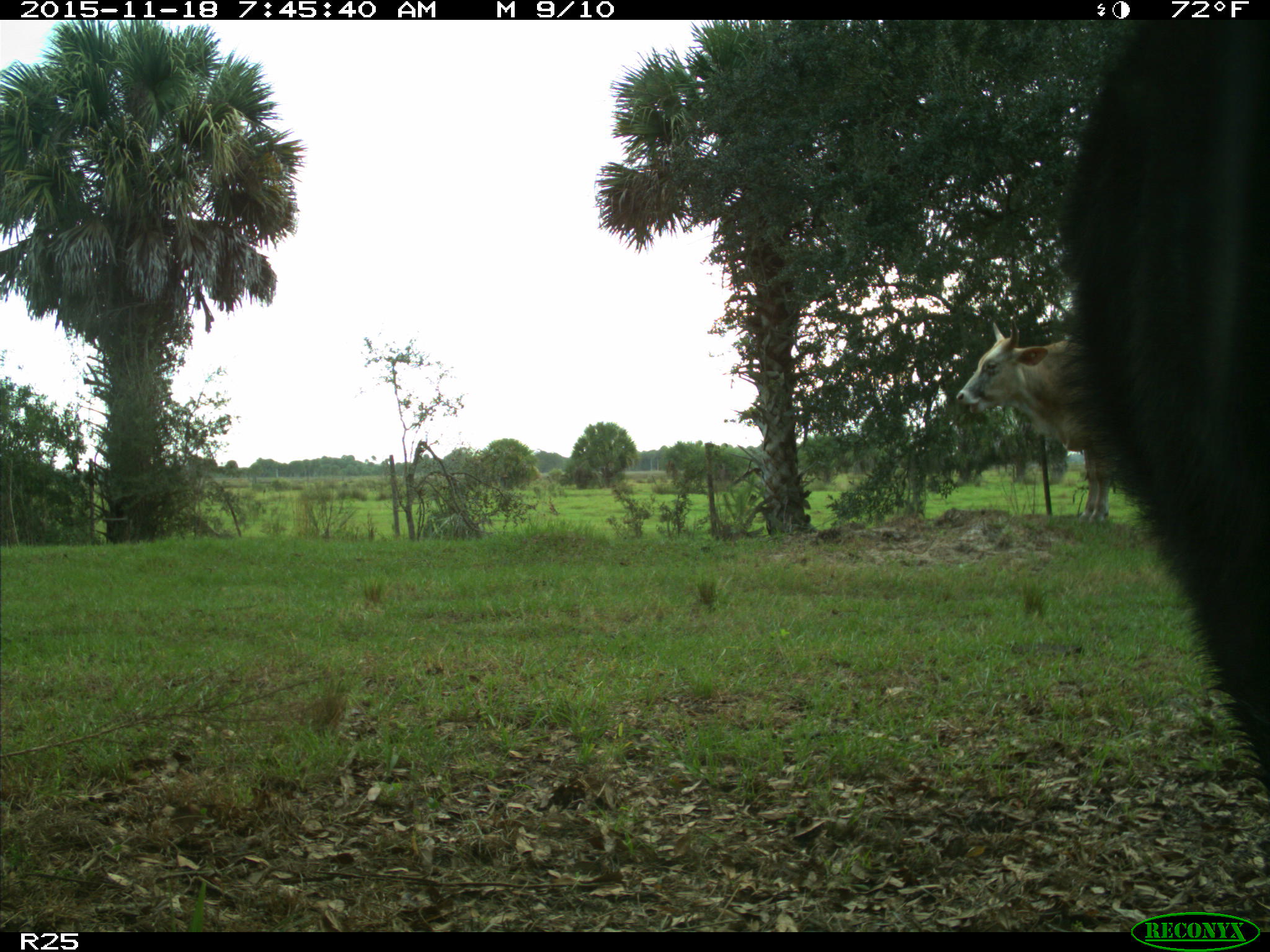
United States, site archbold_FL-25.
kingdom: Animalia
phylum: Chordata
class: Mammalia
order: Artiodactyla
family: Bovidae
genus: Bos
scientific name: Bos taurus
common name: domestic cow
Bos taurus (domestic cow).